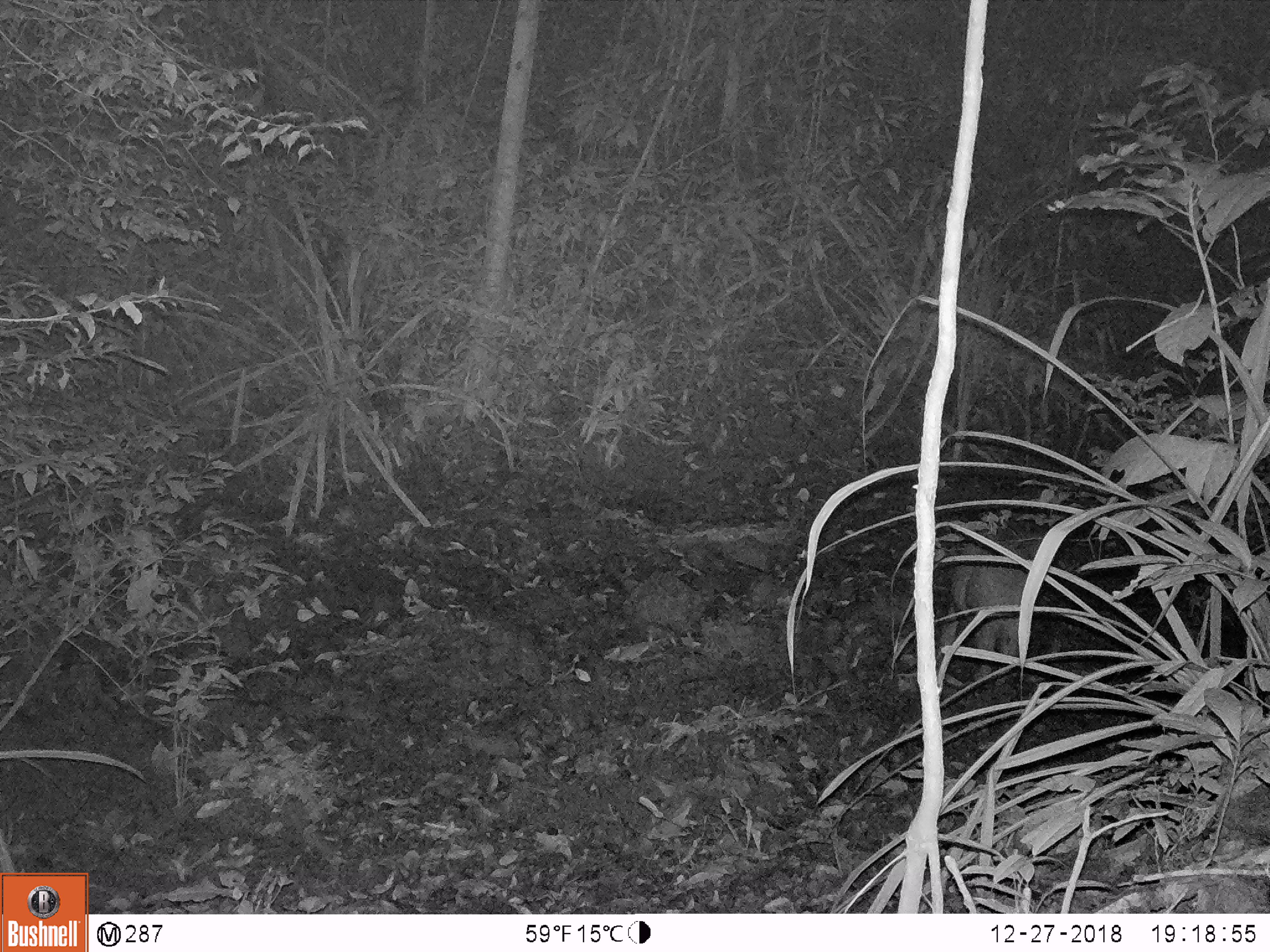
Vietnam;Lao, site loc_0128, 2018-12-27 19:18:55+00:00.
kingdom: Animalia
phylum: Chordata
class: Mammalia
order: Artiodactyla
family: Suidae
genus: Sus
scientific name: Sus scrofa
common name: eurasian wild pig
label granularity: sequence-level